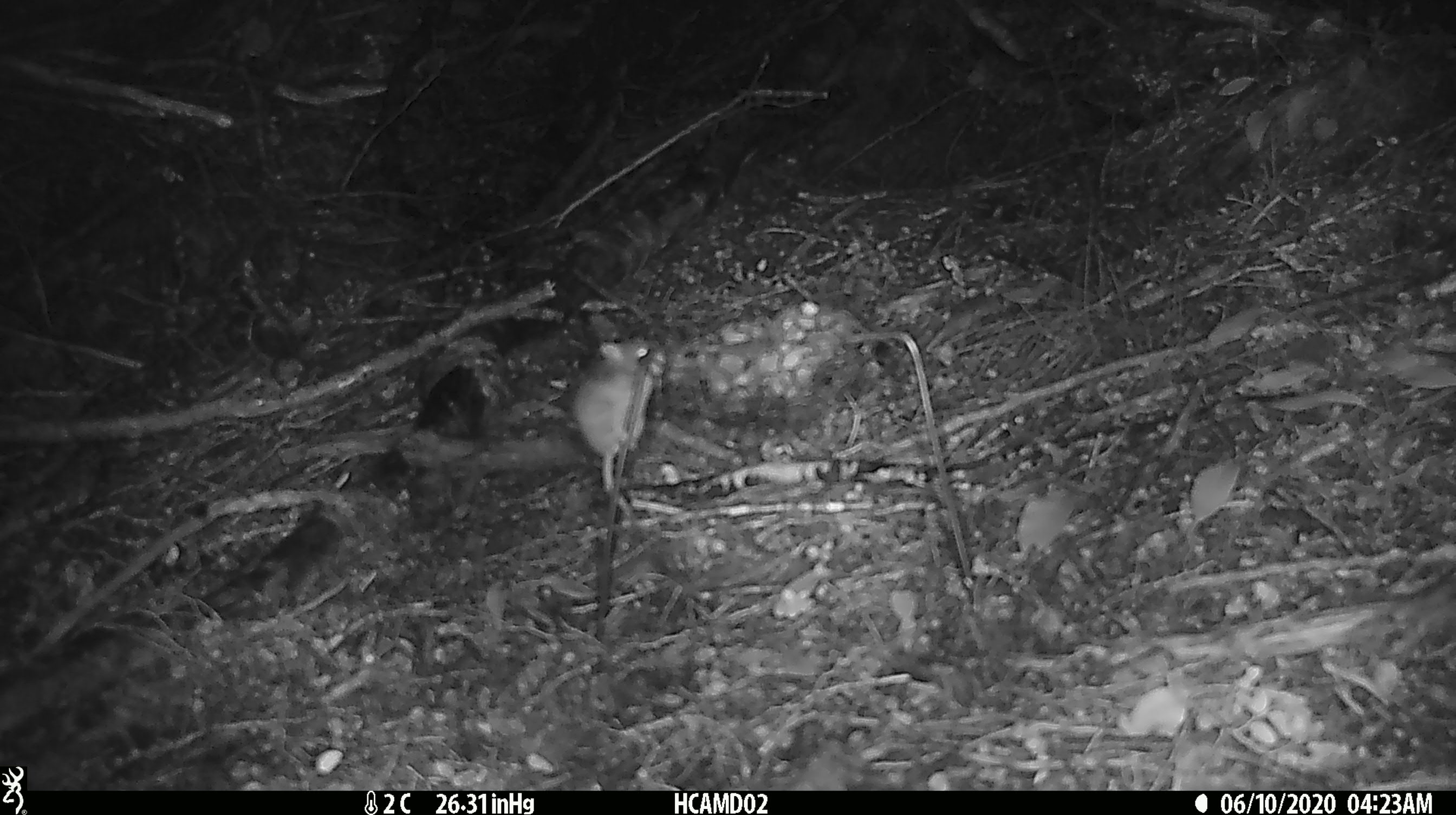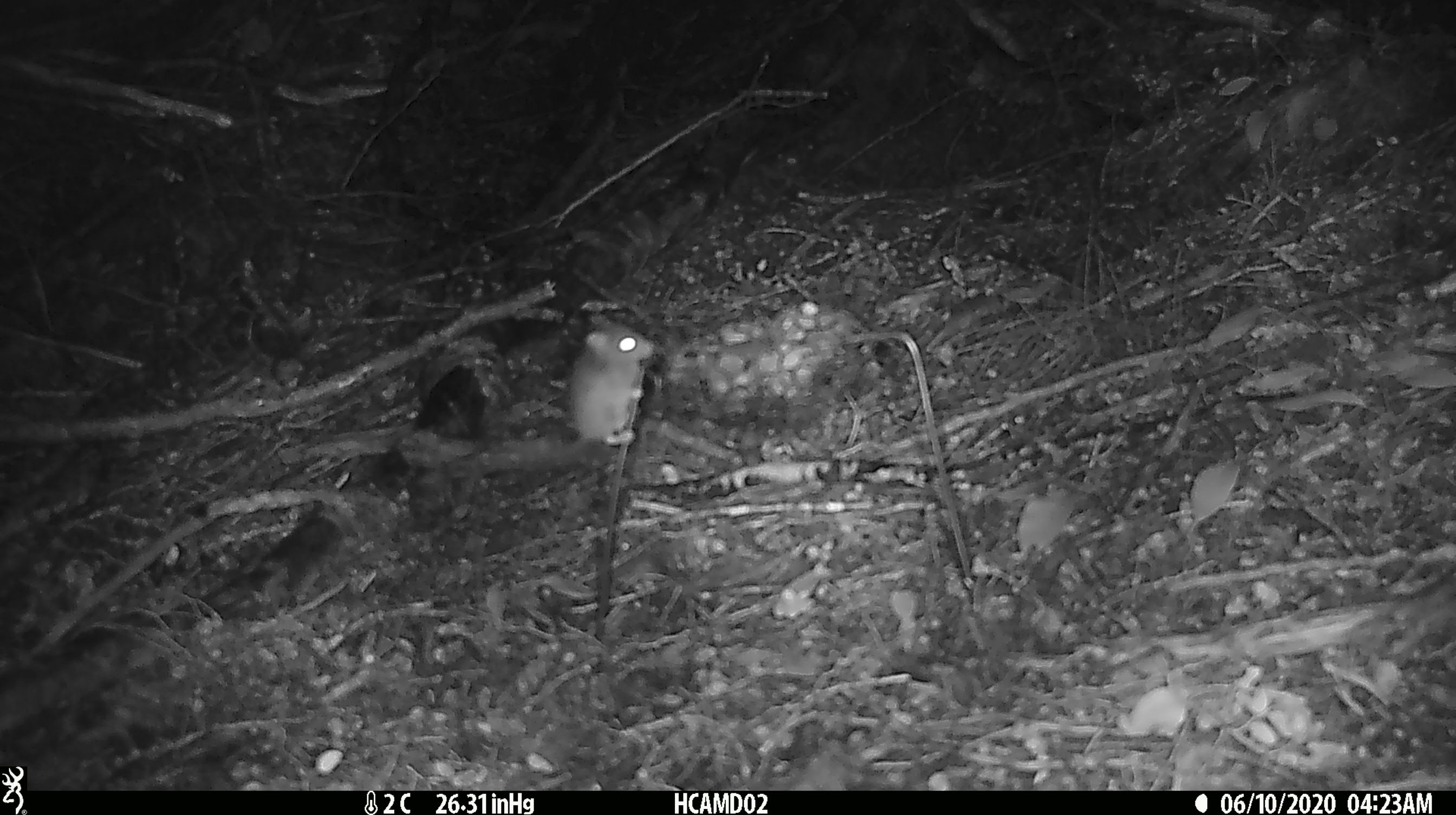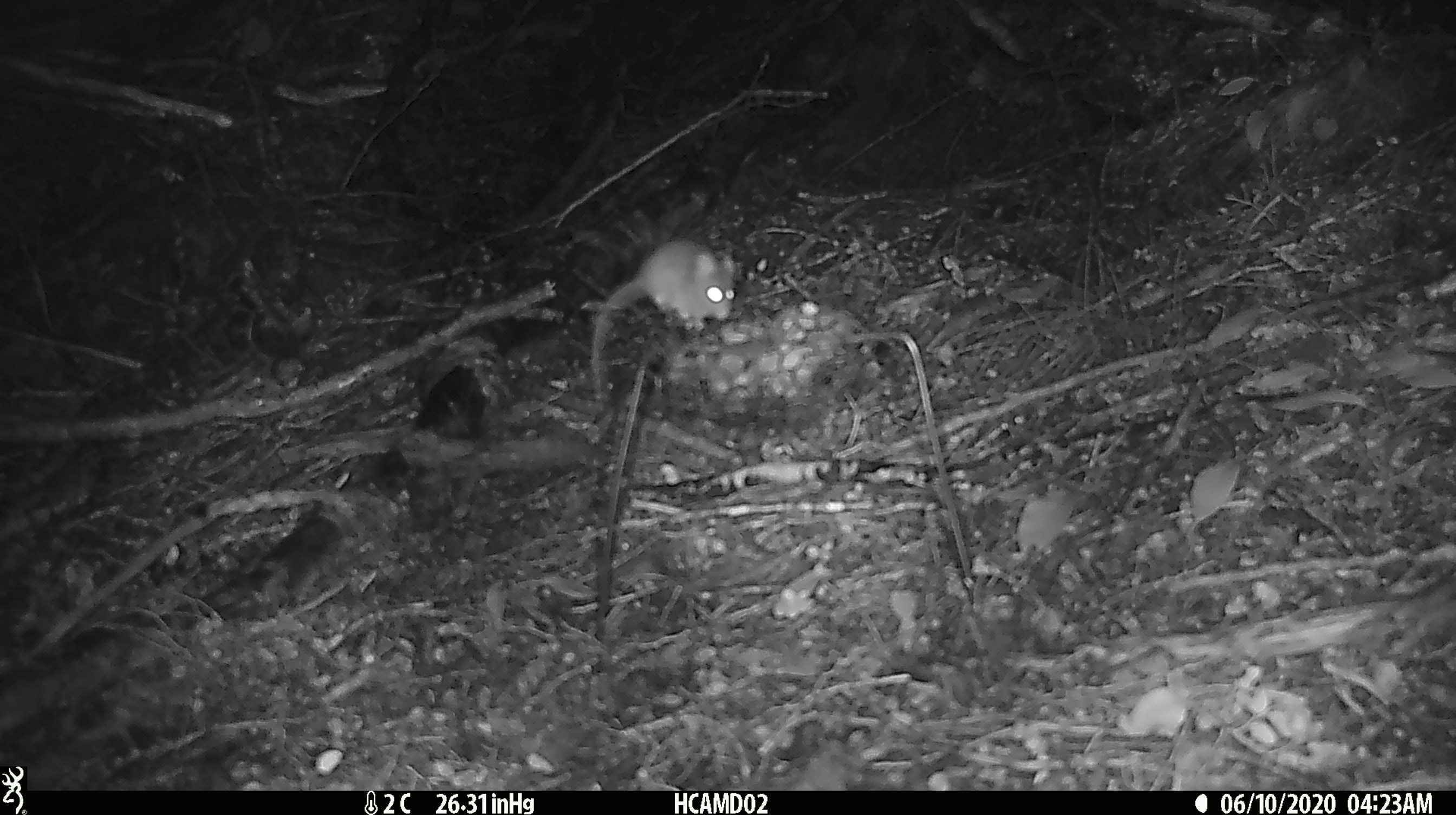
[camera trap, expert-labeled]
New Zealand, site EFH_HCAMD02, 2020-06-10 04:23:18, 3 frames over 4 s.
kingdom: Animalia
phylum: Chordata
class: Mammalia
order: Rodentia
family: Muridae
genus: Mus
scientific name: Mus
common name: mouse